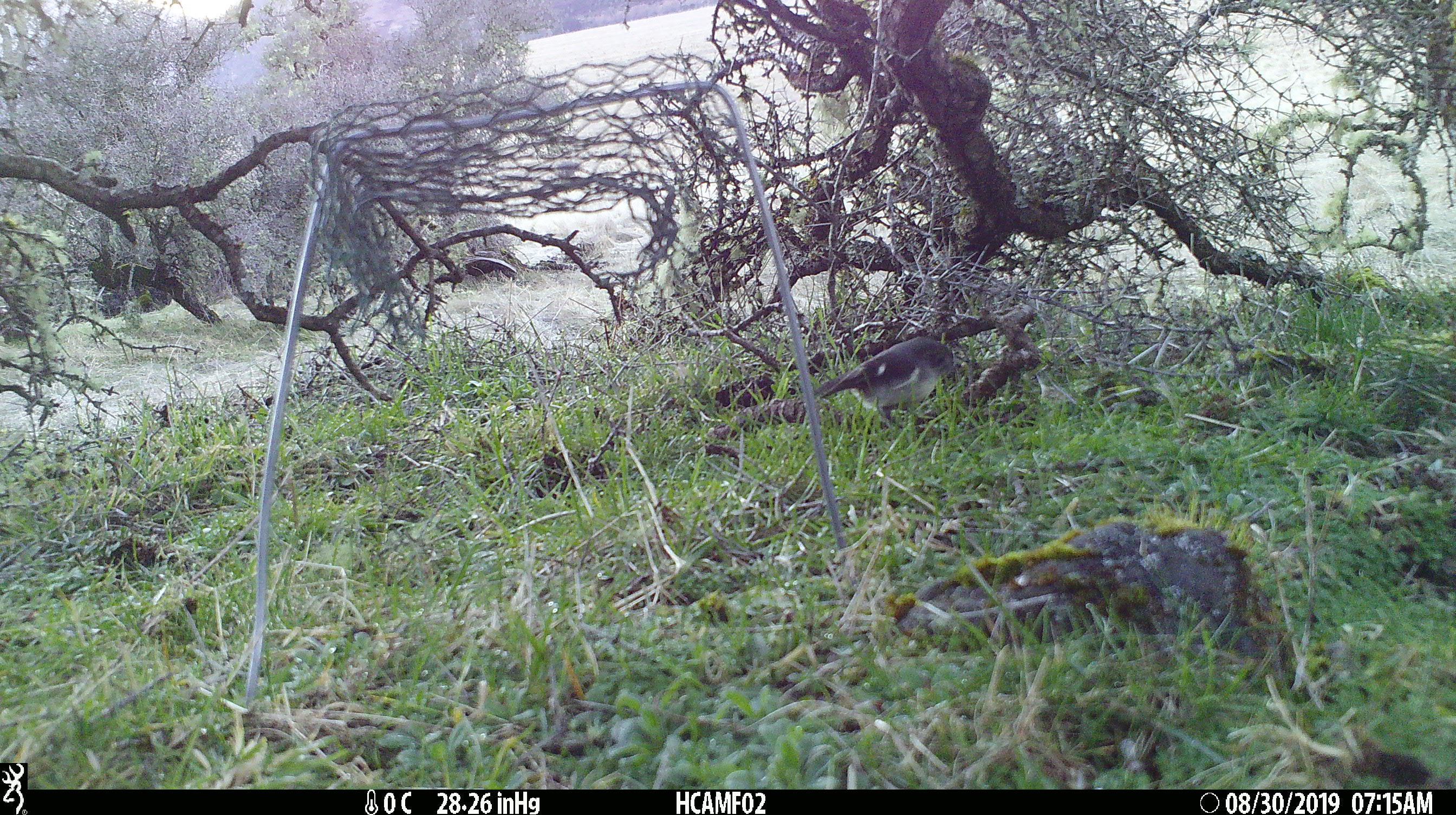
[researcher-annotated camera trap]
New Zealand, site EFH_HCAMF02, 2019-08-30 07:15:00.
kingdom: Animalia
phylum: Chordata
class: Aves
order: Passeriformes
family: Petroicidae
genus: Petroica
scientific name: Petroica macrocephala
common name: tomtit